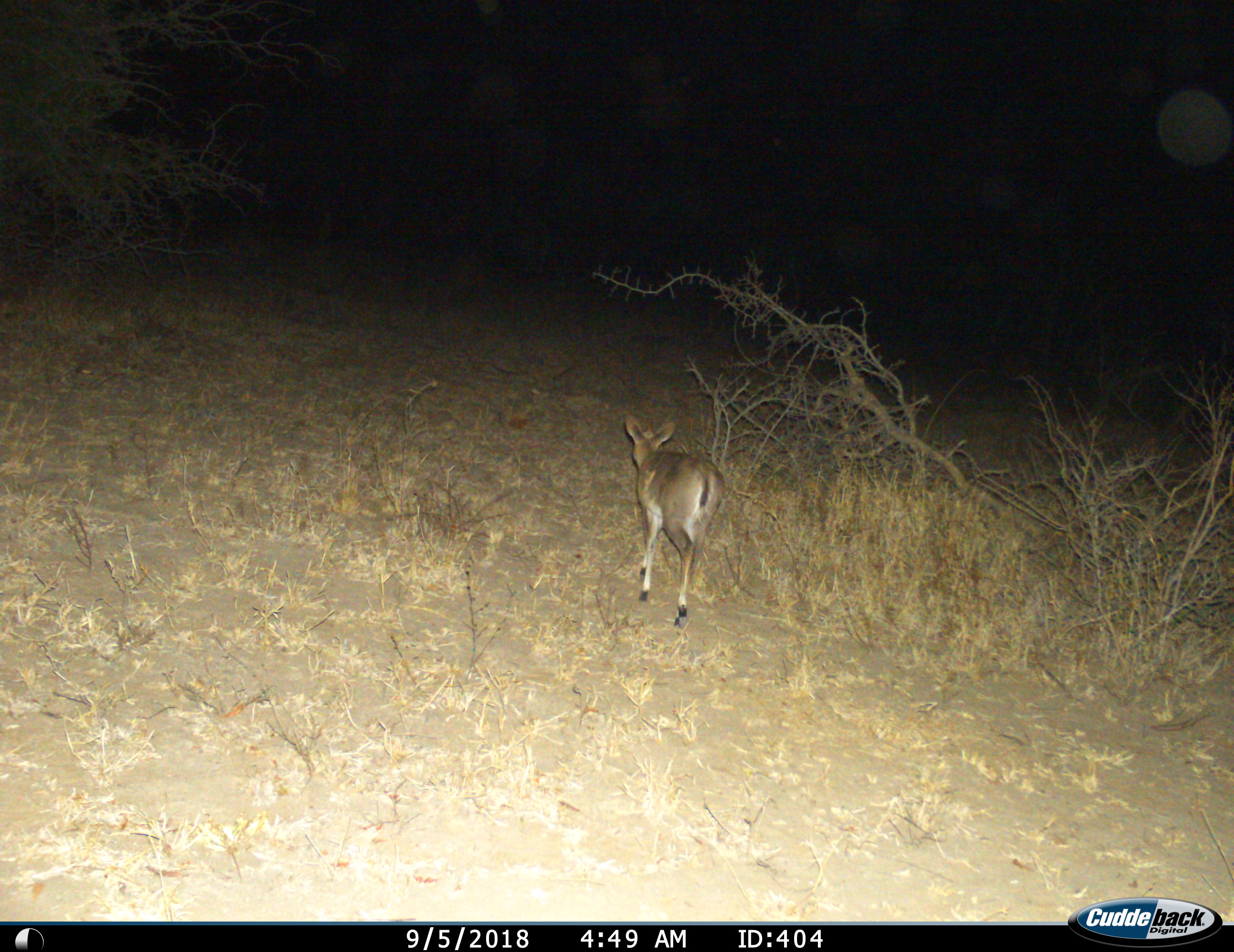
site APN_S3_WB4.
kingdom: Animalia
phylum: Chordata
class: Mammalia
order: Artiodactyla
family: Bovidae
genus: Sylvicapra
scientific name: Sylvicapra grimmia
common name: common duiker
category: duikercommongrey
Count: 1.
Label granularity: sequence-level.